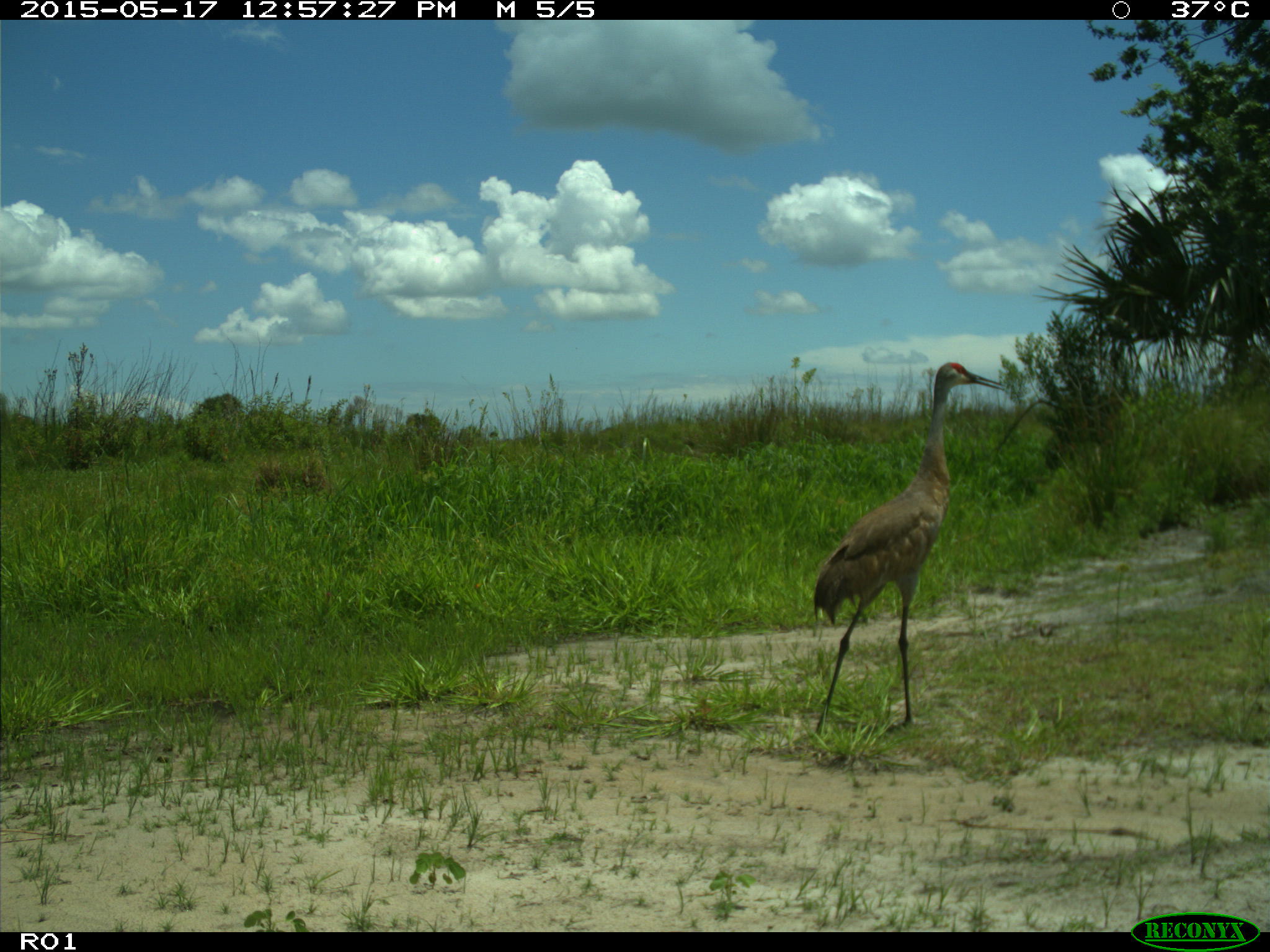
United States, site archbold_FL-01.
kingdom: Animalia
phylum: Chordata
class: Aves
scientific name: Aves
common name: birds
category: unidentified bird